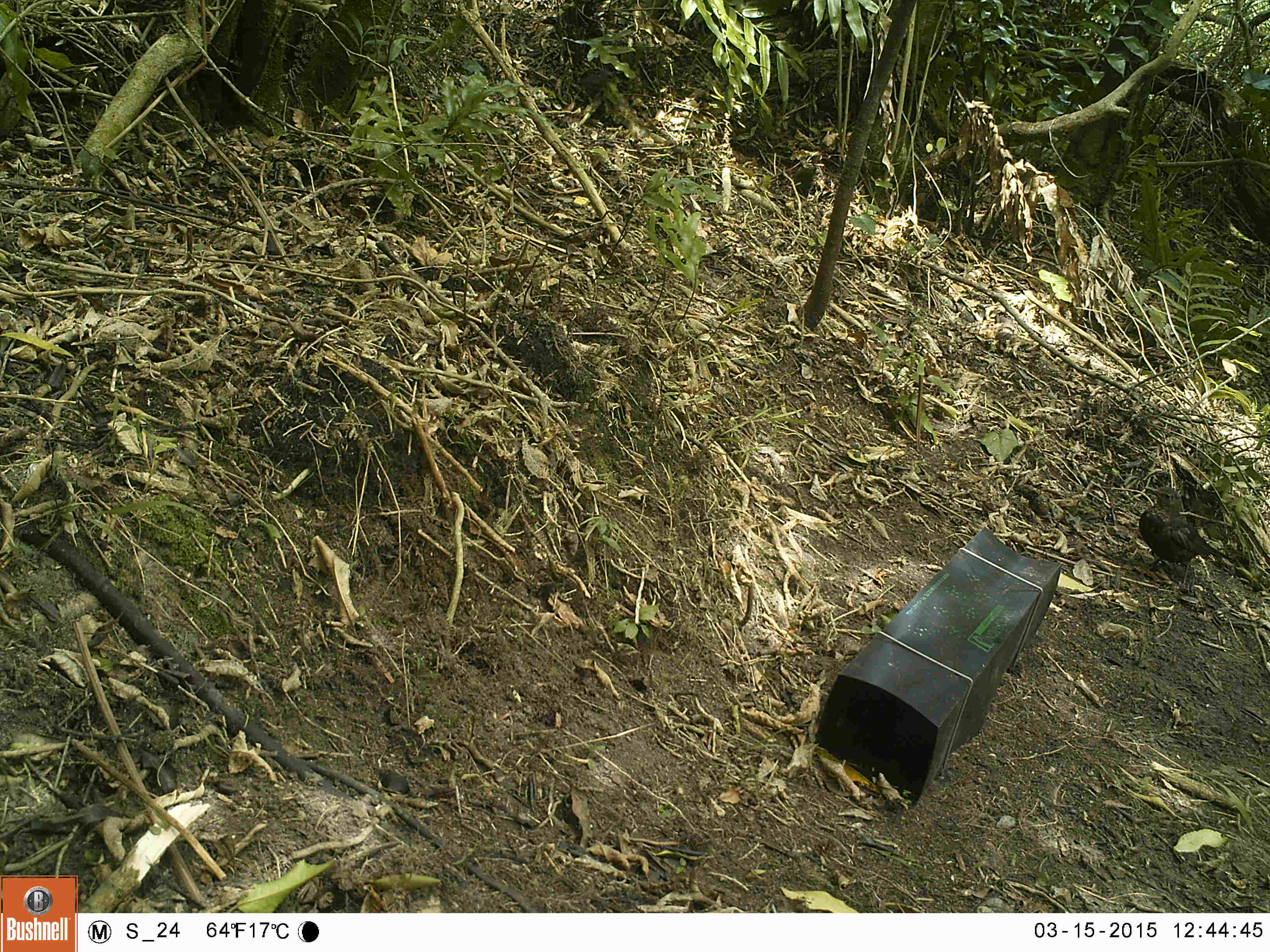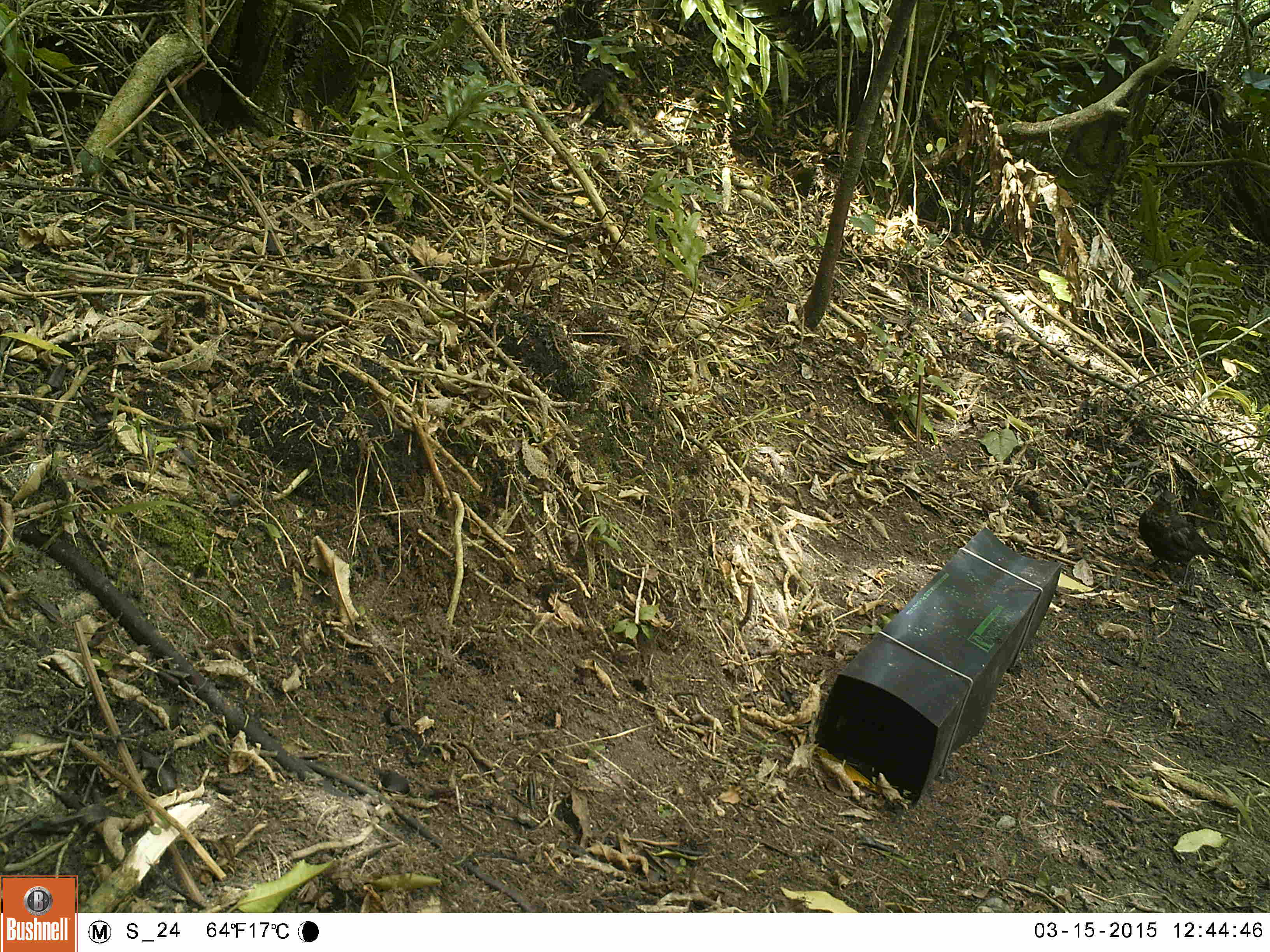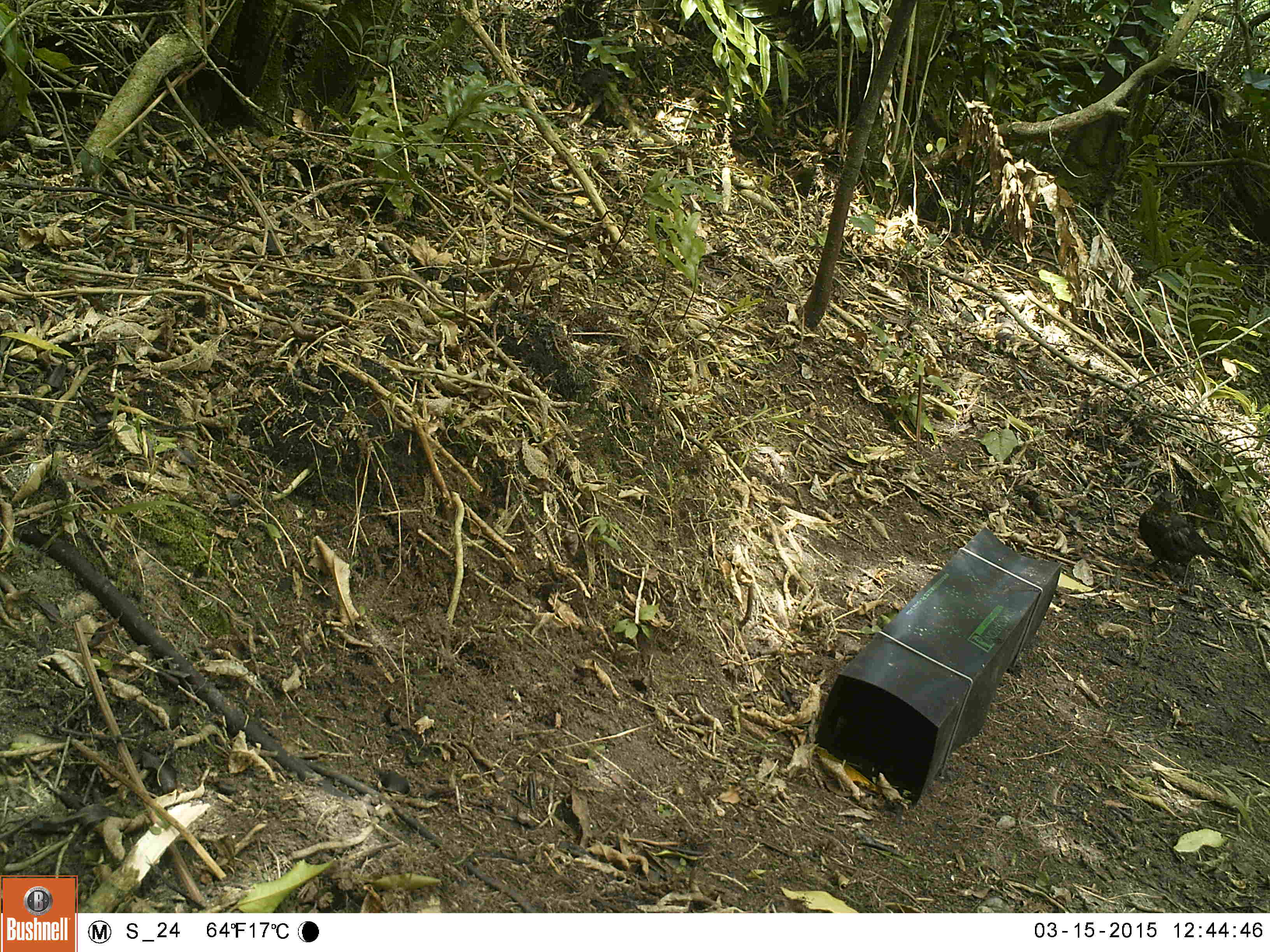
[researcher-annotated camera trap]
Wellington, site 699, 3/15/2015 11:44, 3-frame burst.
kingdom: Animalia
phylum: Chordata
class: Aves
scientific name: Aves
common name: bird